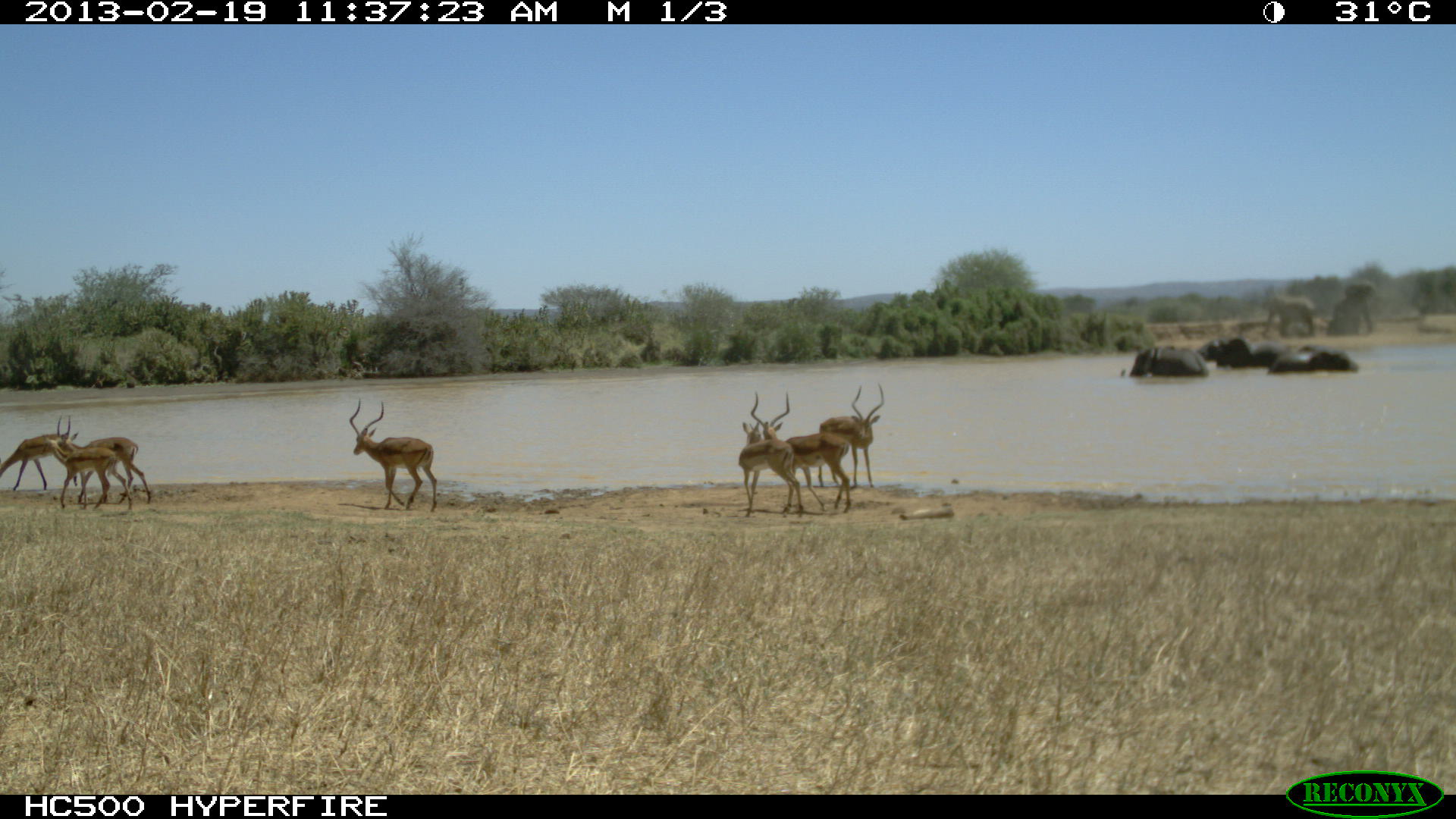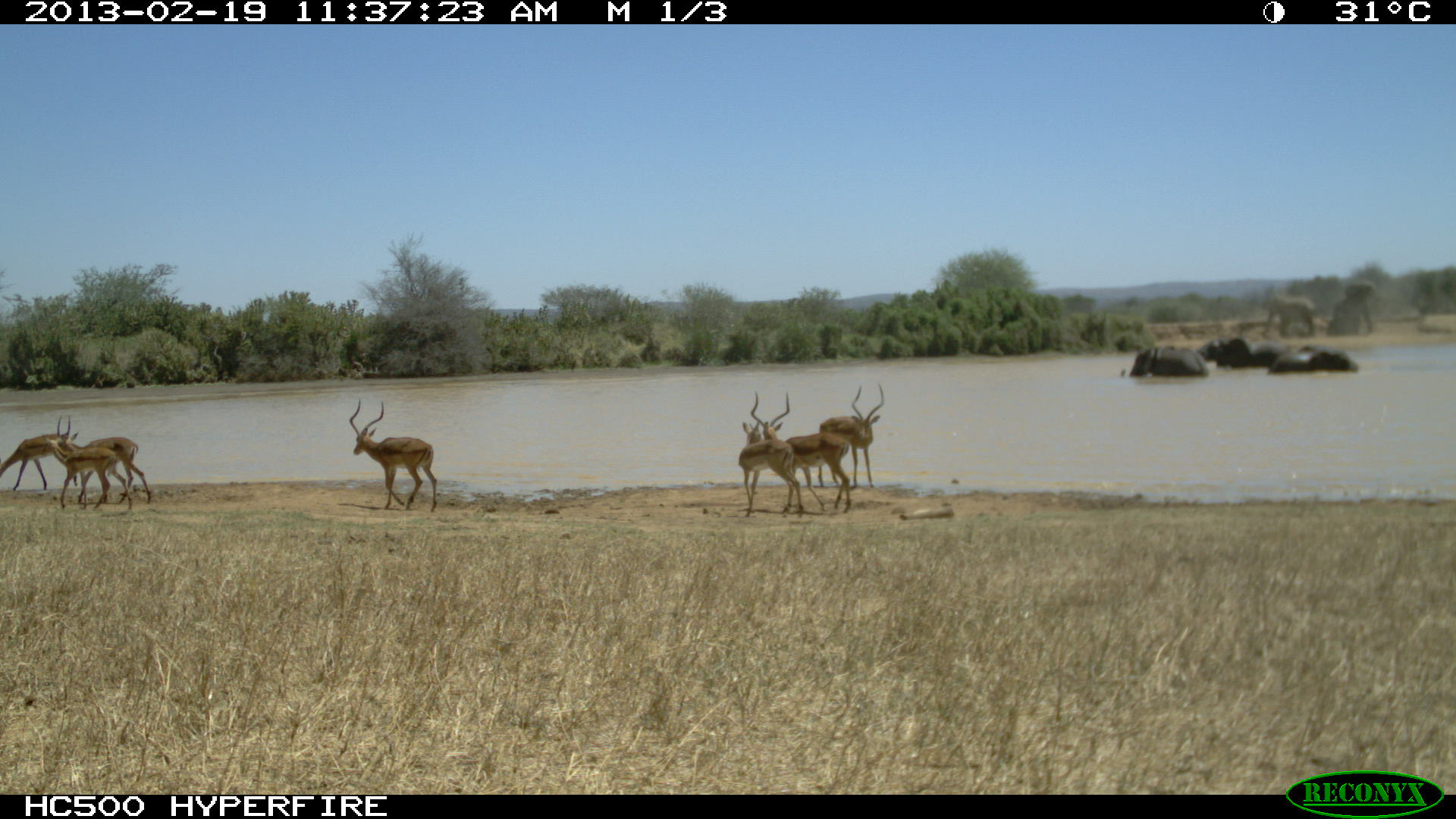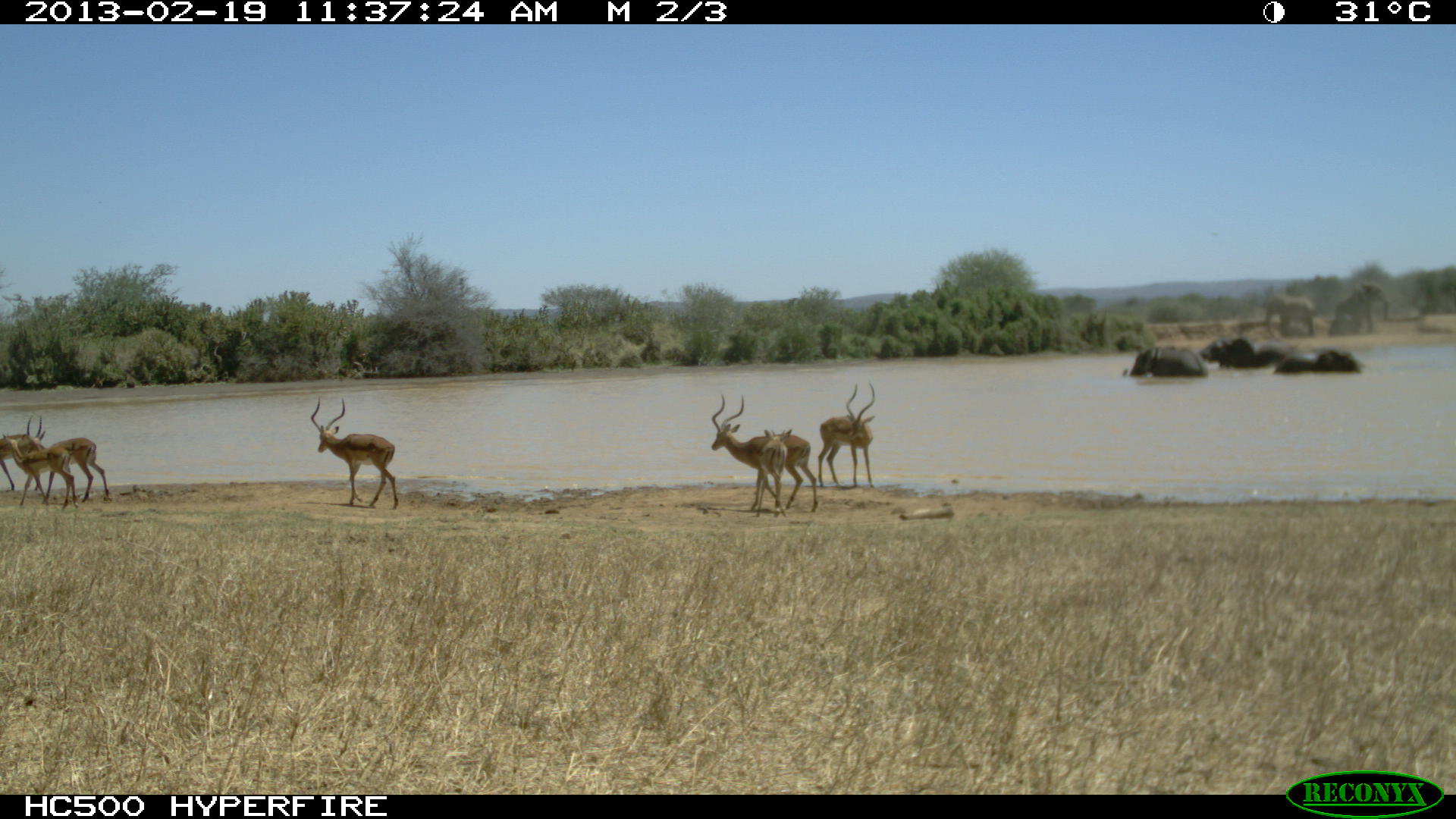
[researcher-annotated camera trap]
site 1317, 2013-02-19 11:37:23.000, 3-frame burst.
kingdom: Animalia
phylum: Chordata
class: Mammalia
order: Proboscidea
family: Elephantidae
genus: Loxodonta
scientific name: Loxodonta africana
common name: african bush elephant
Loxodonta africana (african bush elephant), count 5.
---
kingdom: Animalia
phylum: Chordata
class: Mammalia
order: Artiodactyla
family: Bovidae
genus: Aepyceros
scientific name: Aepyceros melampus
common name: impala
Aepyceros melampus (impala), count 3.